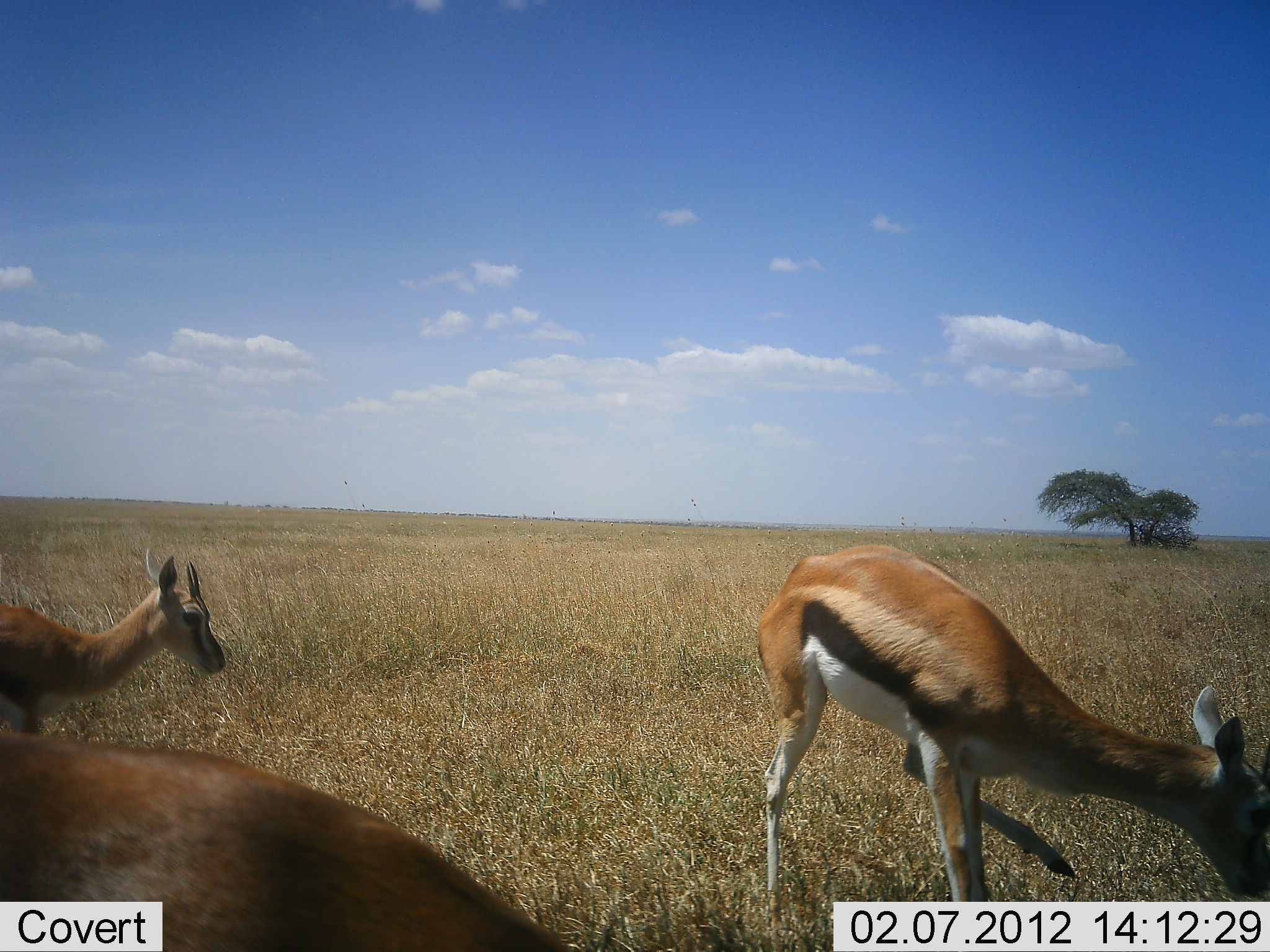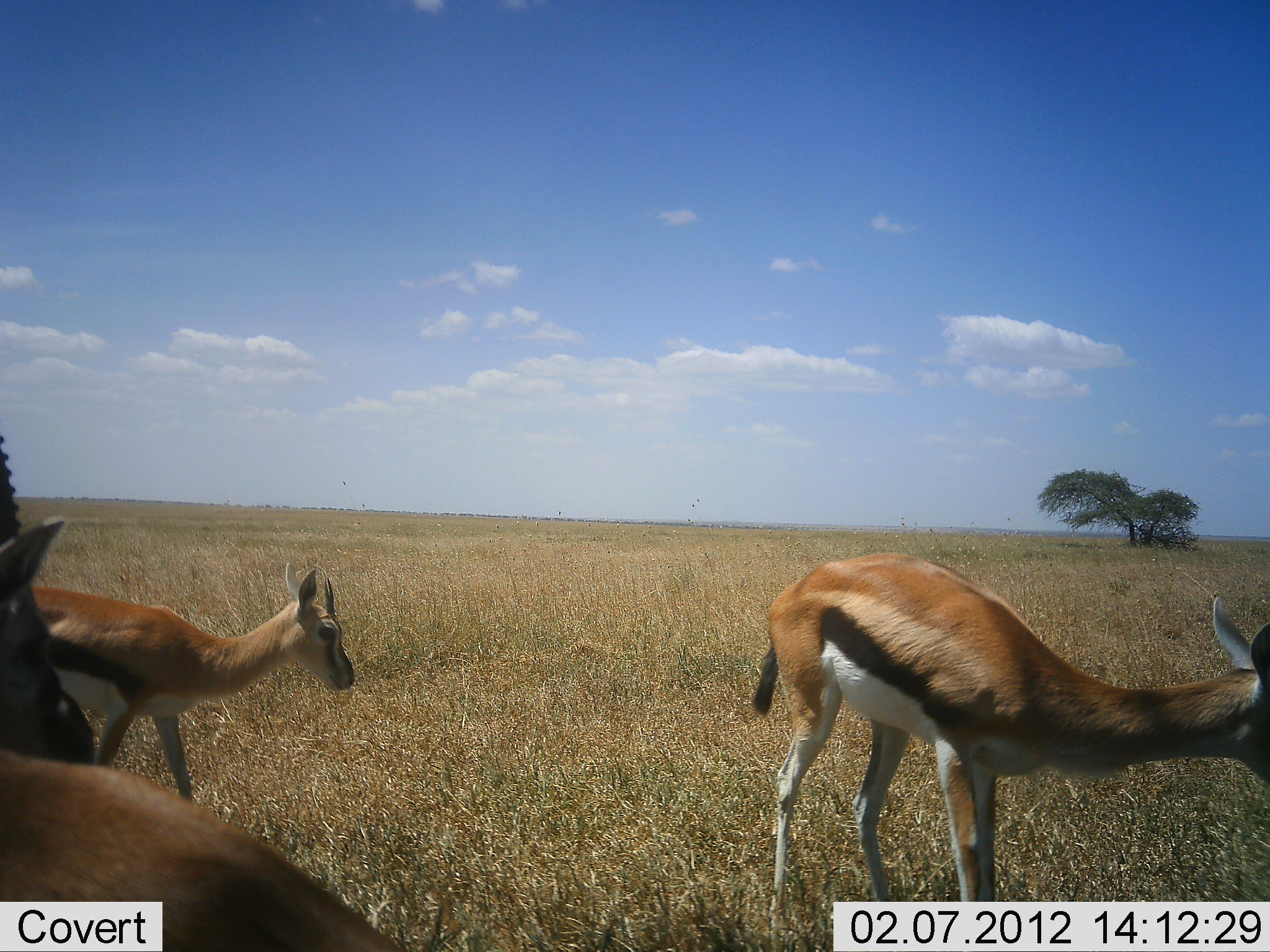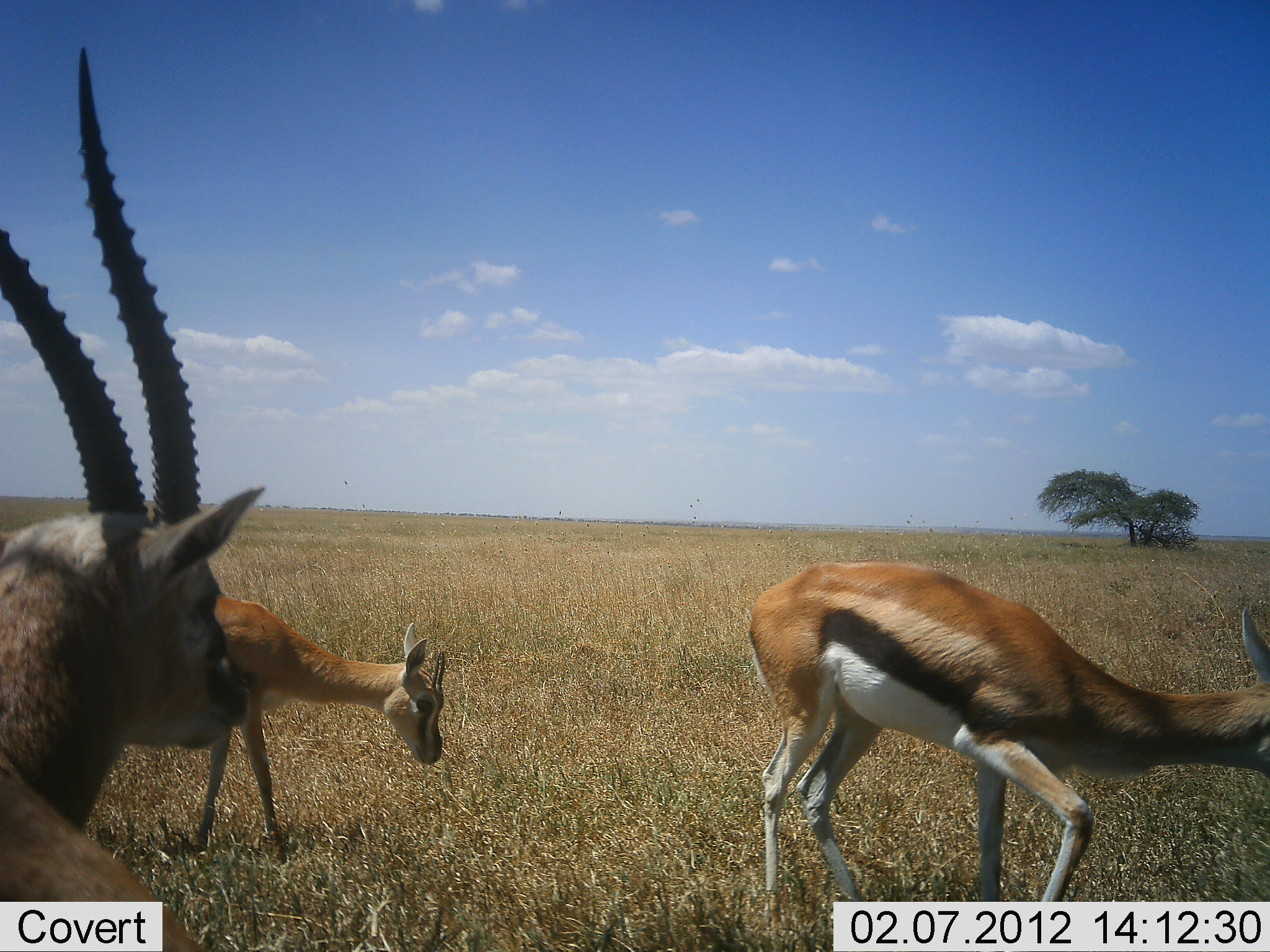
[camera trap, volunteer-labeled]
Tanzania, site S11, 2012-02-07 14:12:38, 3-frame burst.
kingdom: Animalia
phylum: Chordata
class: Mammalia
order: Artiodactyla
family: Bovidae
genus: Eudorcas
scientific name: Eudorcas thomsonii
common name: thomson's gazelle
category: gazellethomsons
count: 3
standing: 32%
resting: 0%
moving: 52%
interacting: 4%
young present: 8%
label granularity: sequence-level